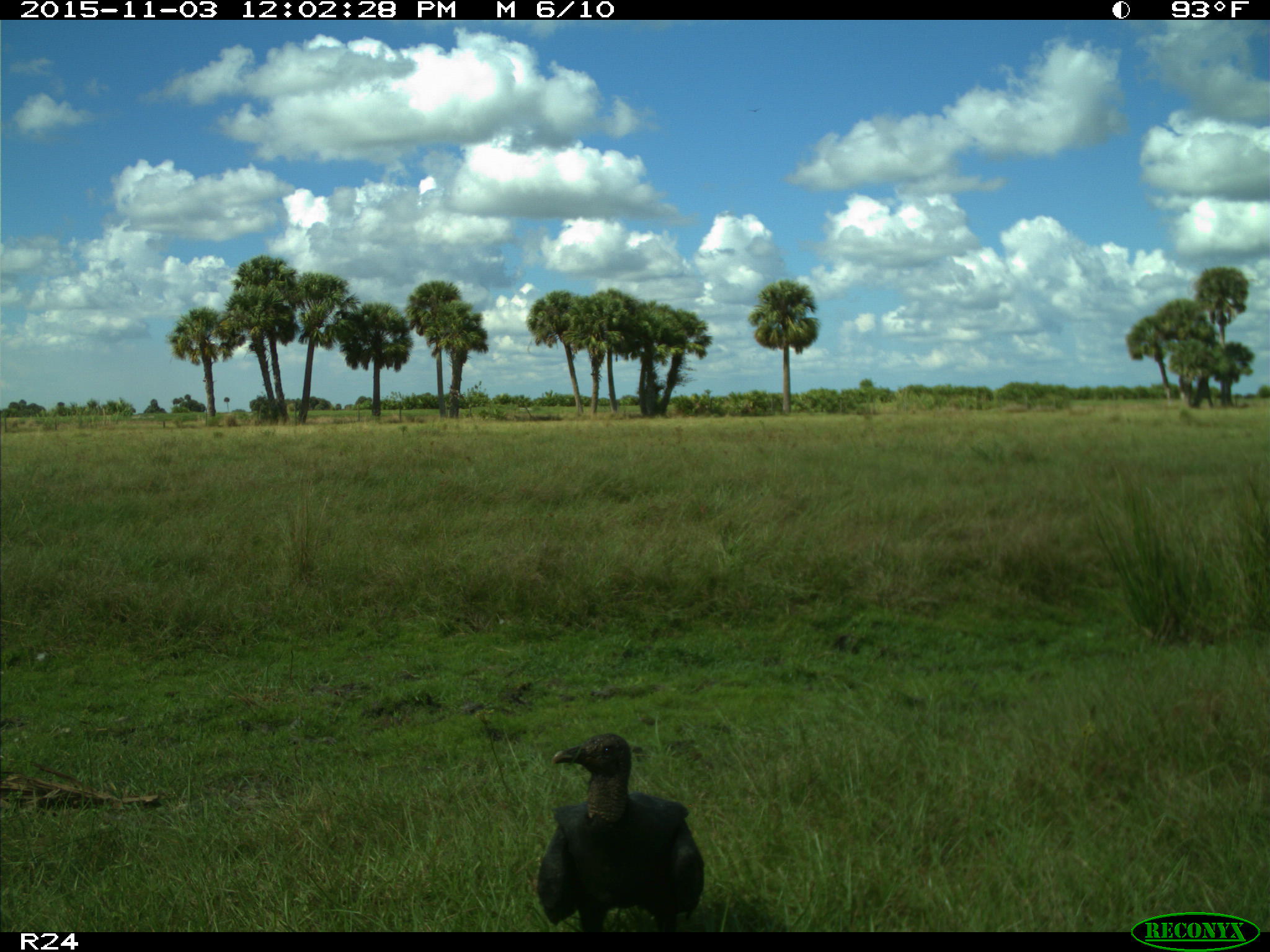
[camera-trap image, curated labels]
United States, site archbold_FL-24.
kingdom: Animalia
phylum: Chordata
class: Aves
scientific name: Aves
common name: birds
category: unidentified bird